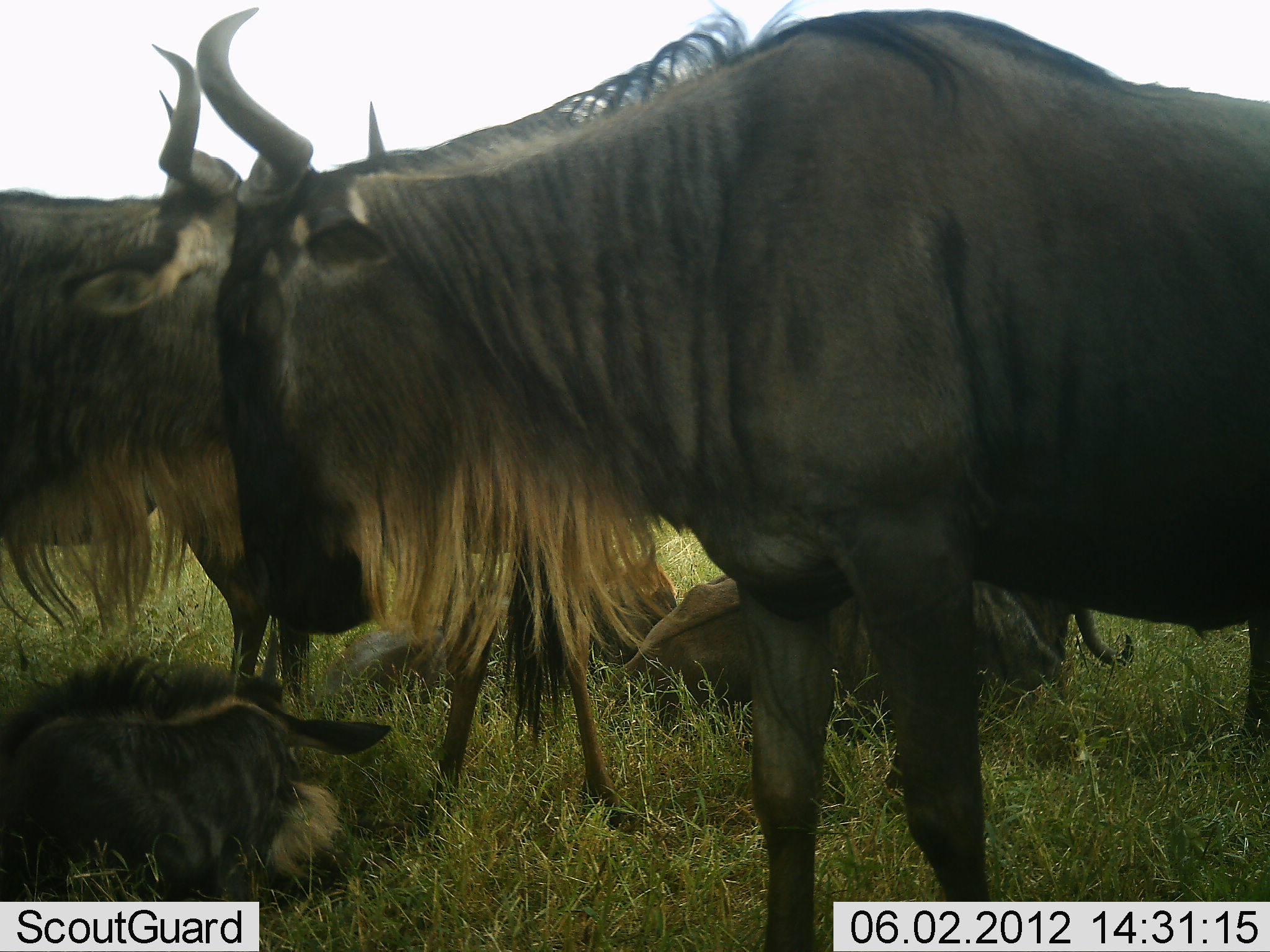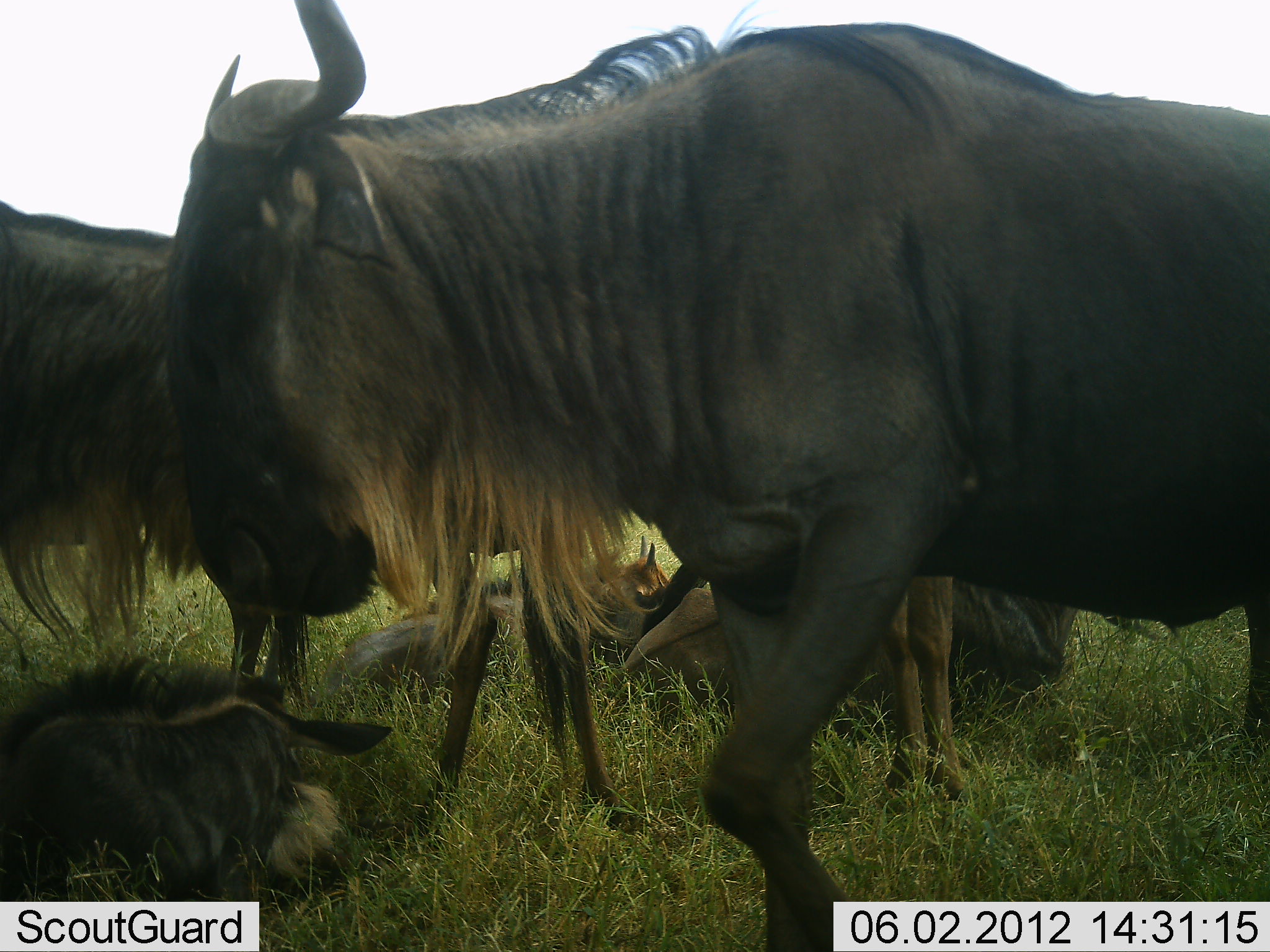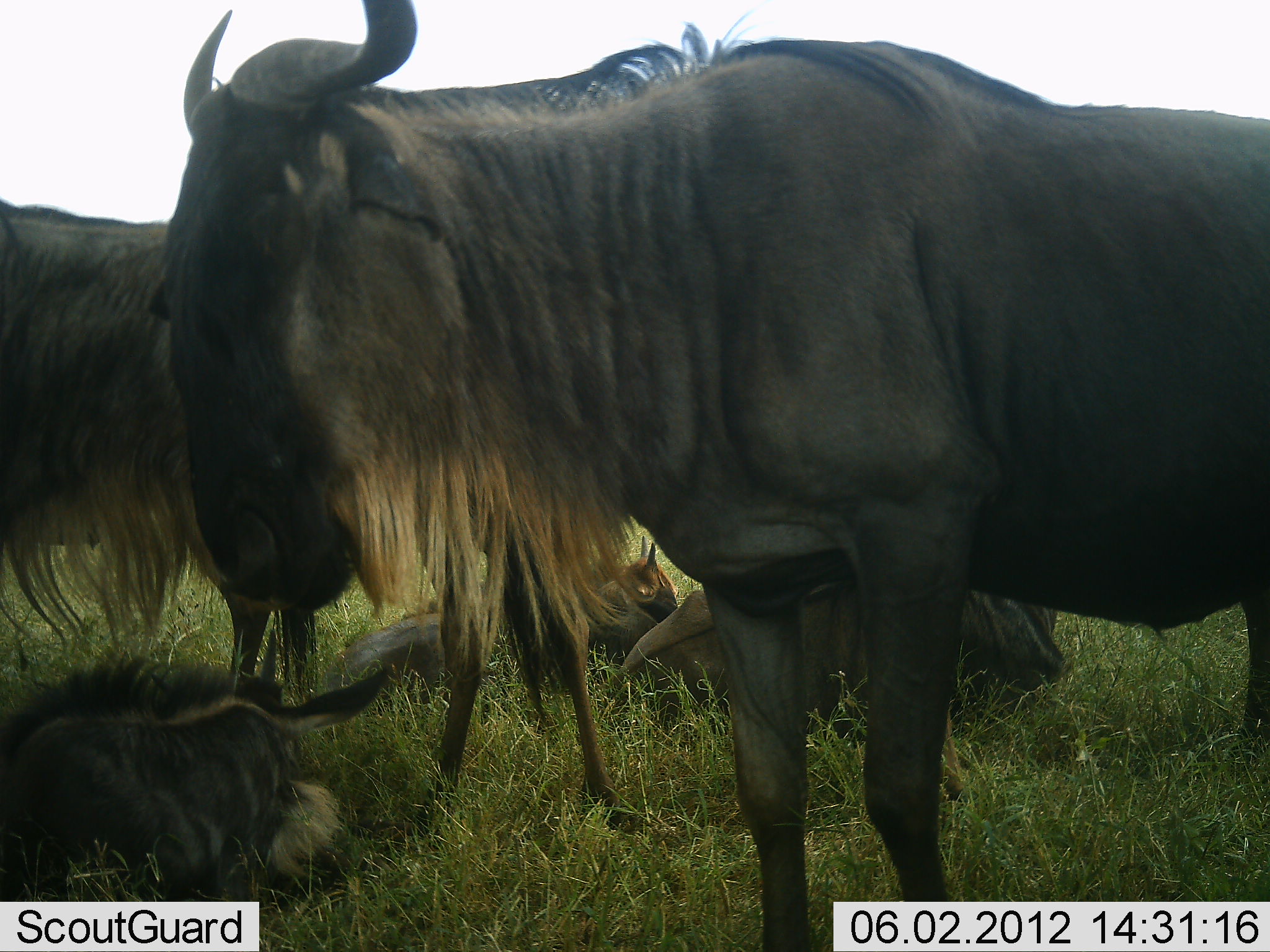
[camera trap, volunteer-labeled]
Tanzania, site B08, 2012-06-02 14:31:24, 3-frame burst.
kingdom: Animalia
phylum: Chordata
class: Mammalia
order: Artiodactyla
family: Bovidae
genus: Connochaetes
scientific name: Connochaetes taurinus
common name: blue wildebeest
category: wildebeest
Wildebeest (blue wildebeest) (Connochaetes taurinus), count 6. Behavior (volunteer vote fractions): standing 80%, resting 90%, moving 30%, interacting 0%. Young present (vote fraction): 70%. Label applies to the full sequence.